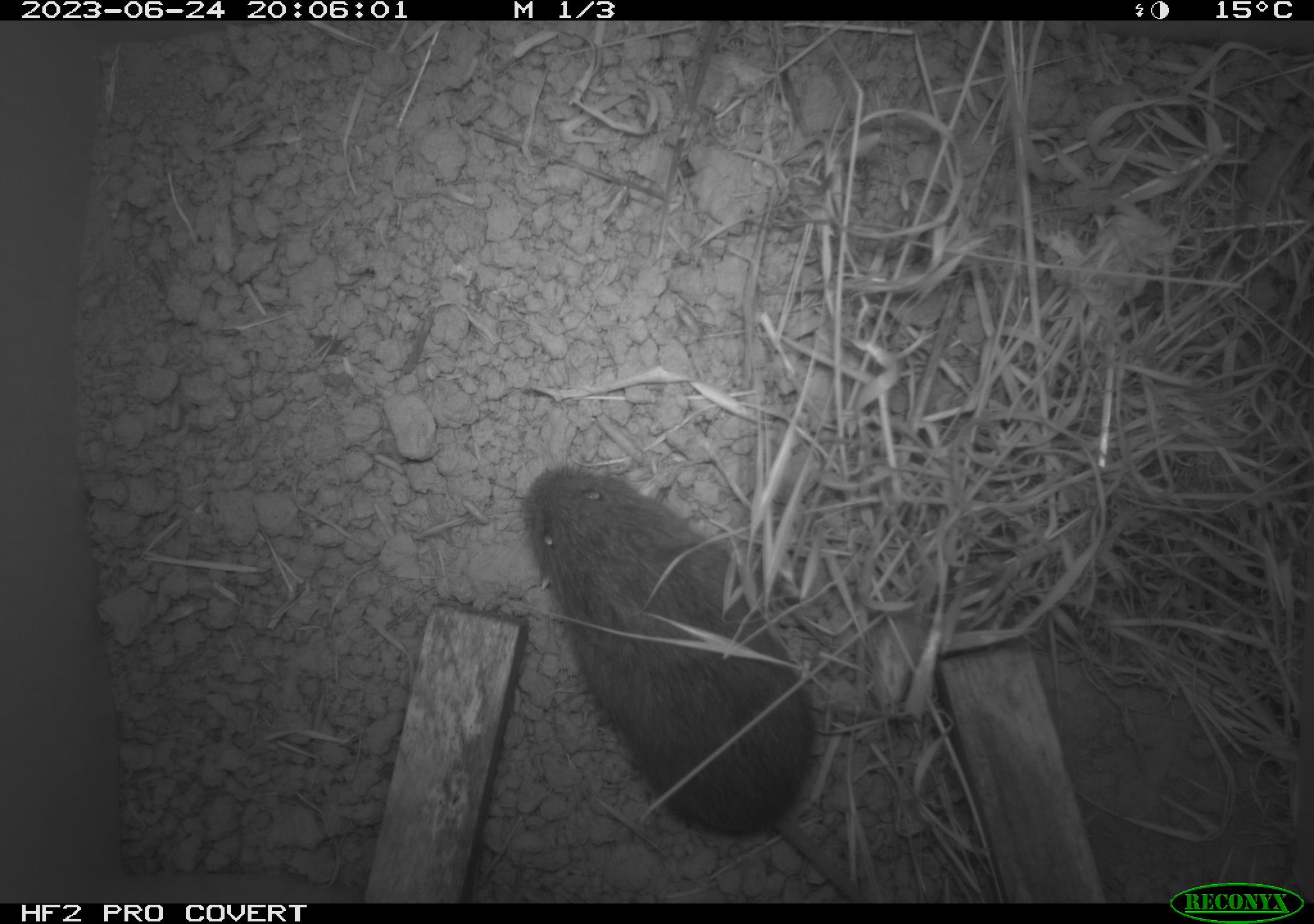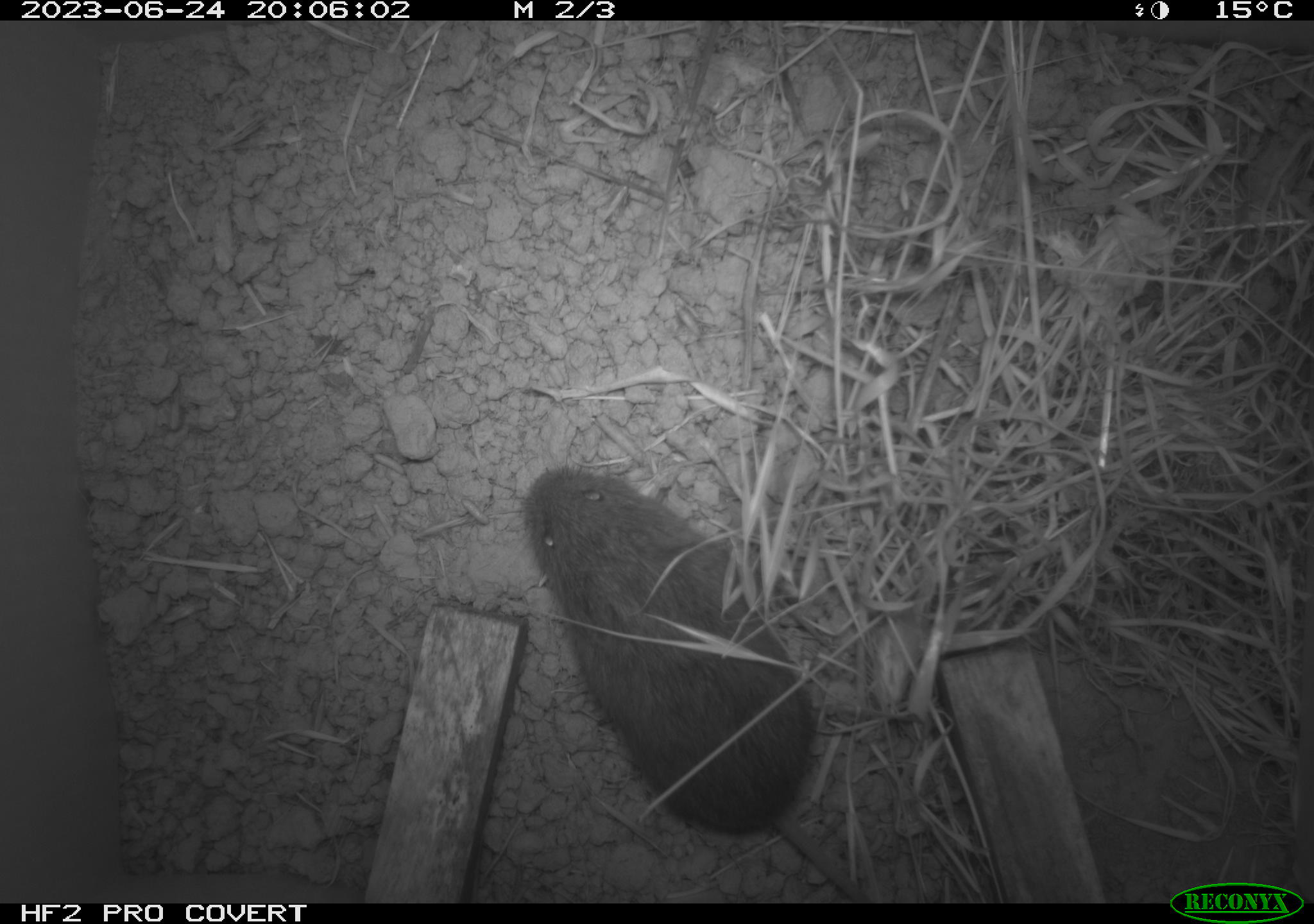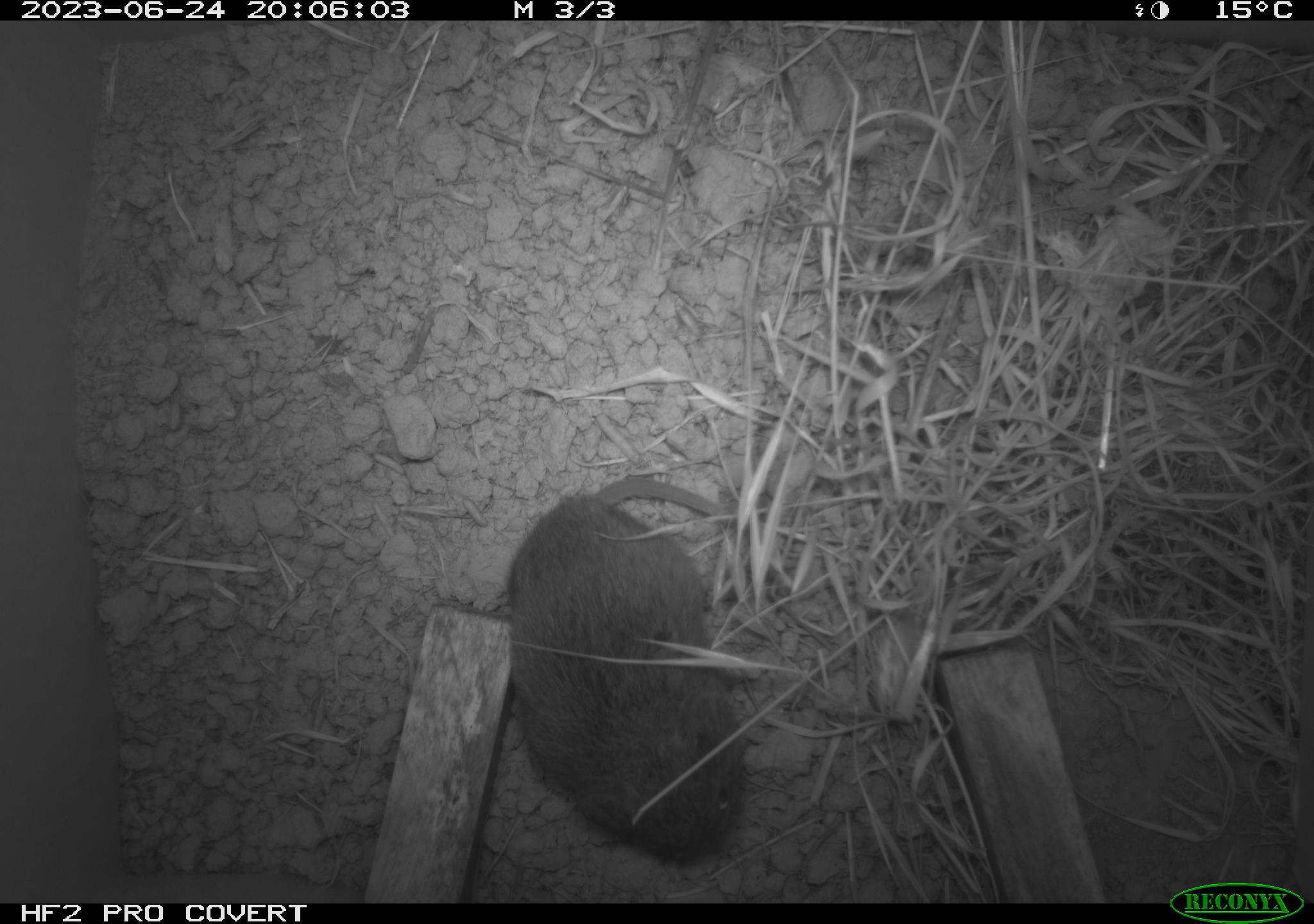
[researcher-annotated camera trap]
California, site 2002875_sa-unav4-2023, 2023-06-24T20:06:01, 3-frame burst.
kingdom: Animalia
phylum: Chordata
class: Mammalia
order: Rodentia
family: Cricetidae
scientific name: Arvicolinae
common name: voles, lemmings, and muskrats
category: arvicolinae subfamily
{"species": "arvicolinae subfamily (voles, lemmings, and muskrats) (Arvicolinae)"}